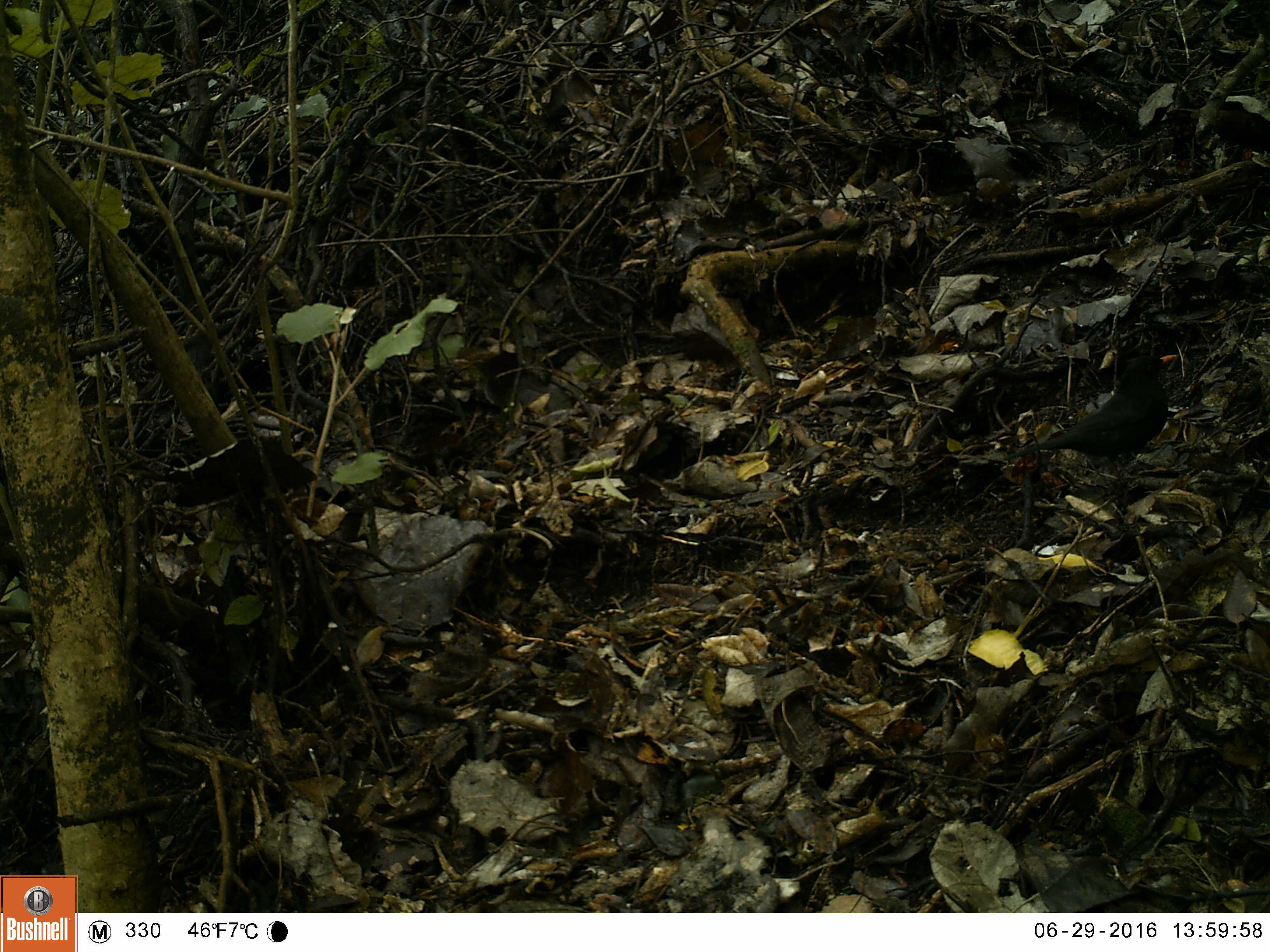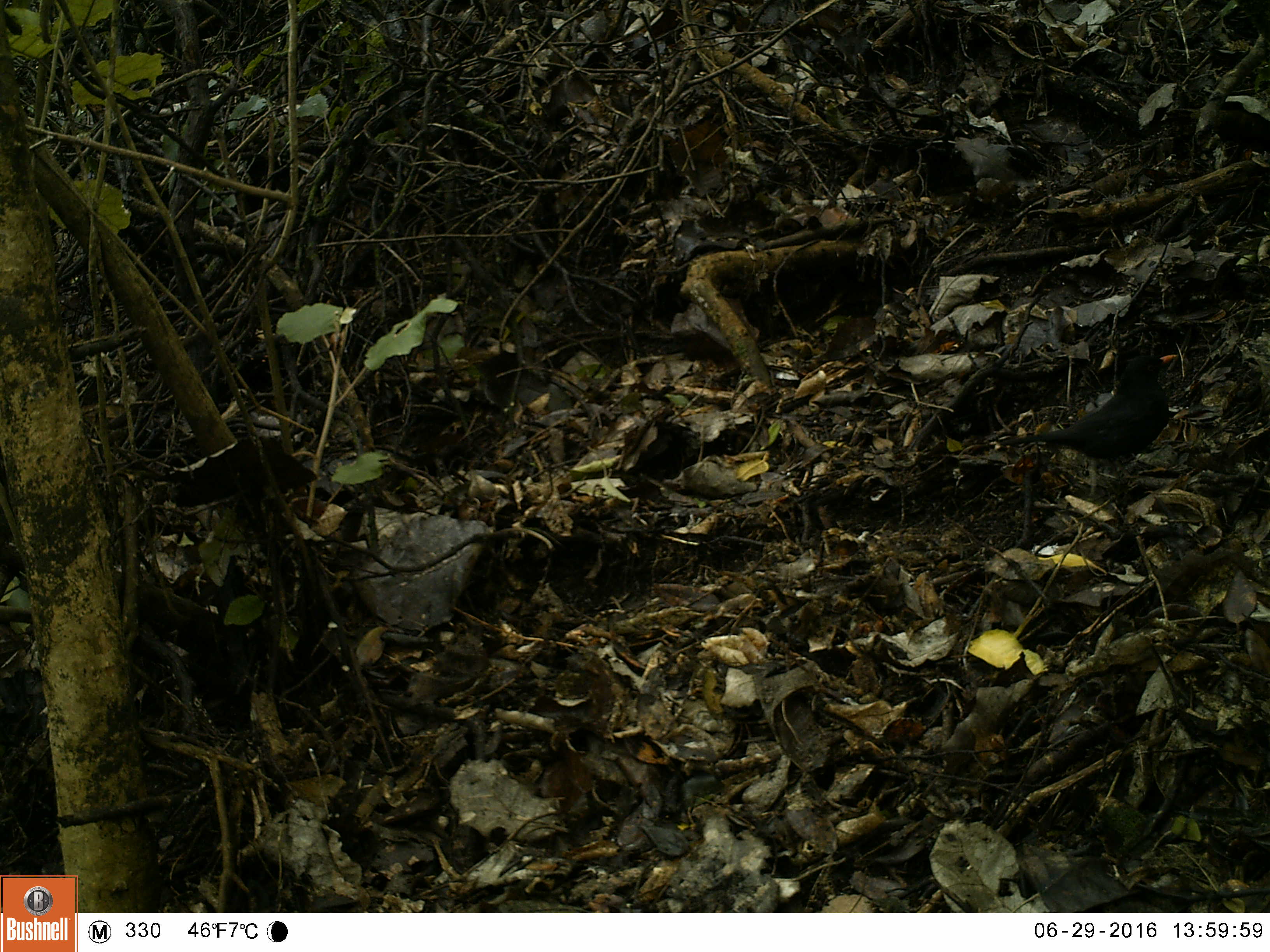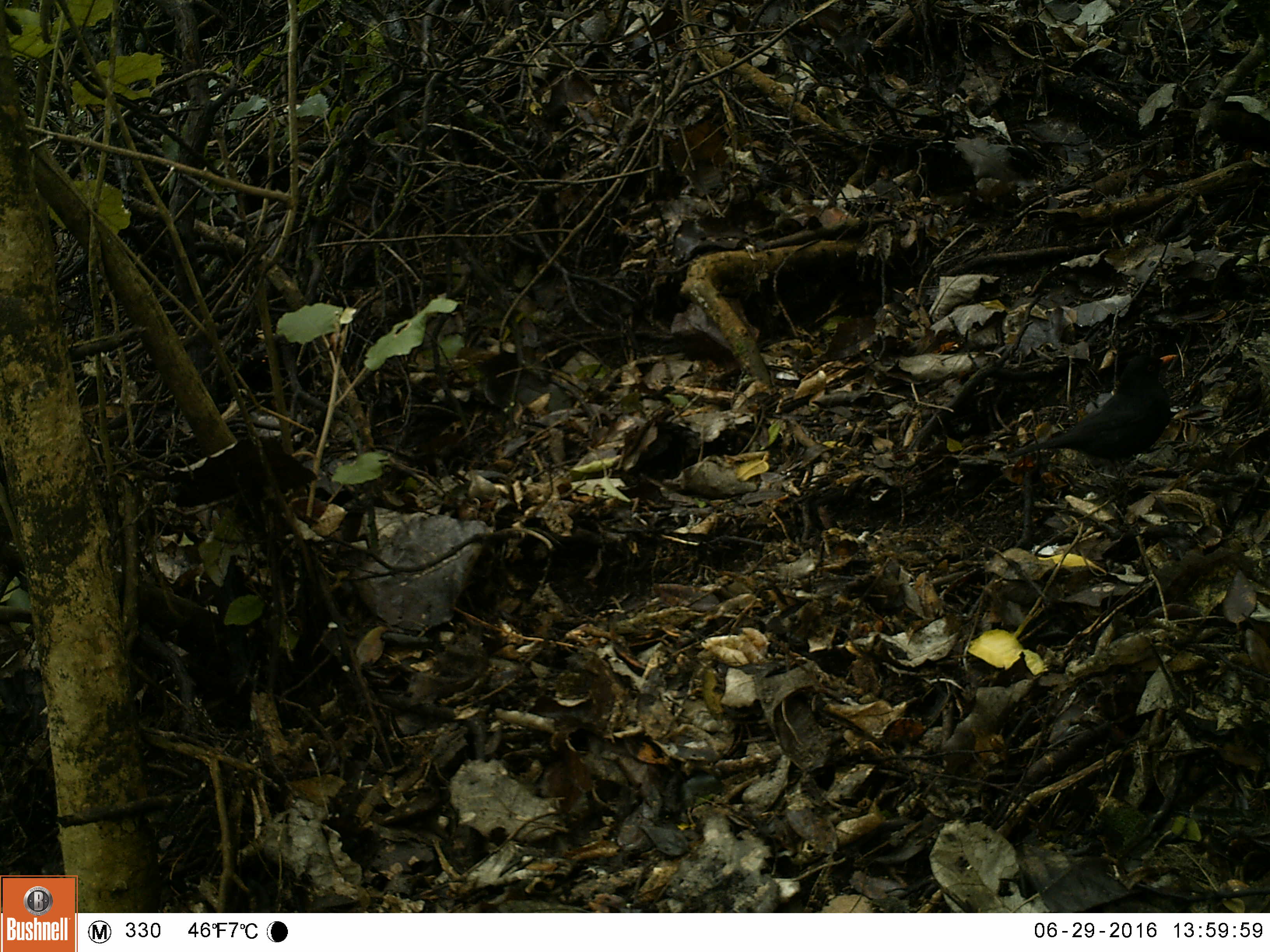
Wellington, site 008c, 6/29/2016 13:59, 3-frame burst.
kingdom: Animalia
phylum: Chordata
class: Aves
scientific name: Aves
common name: bird